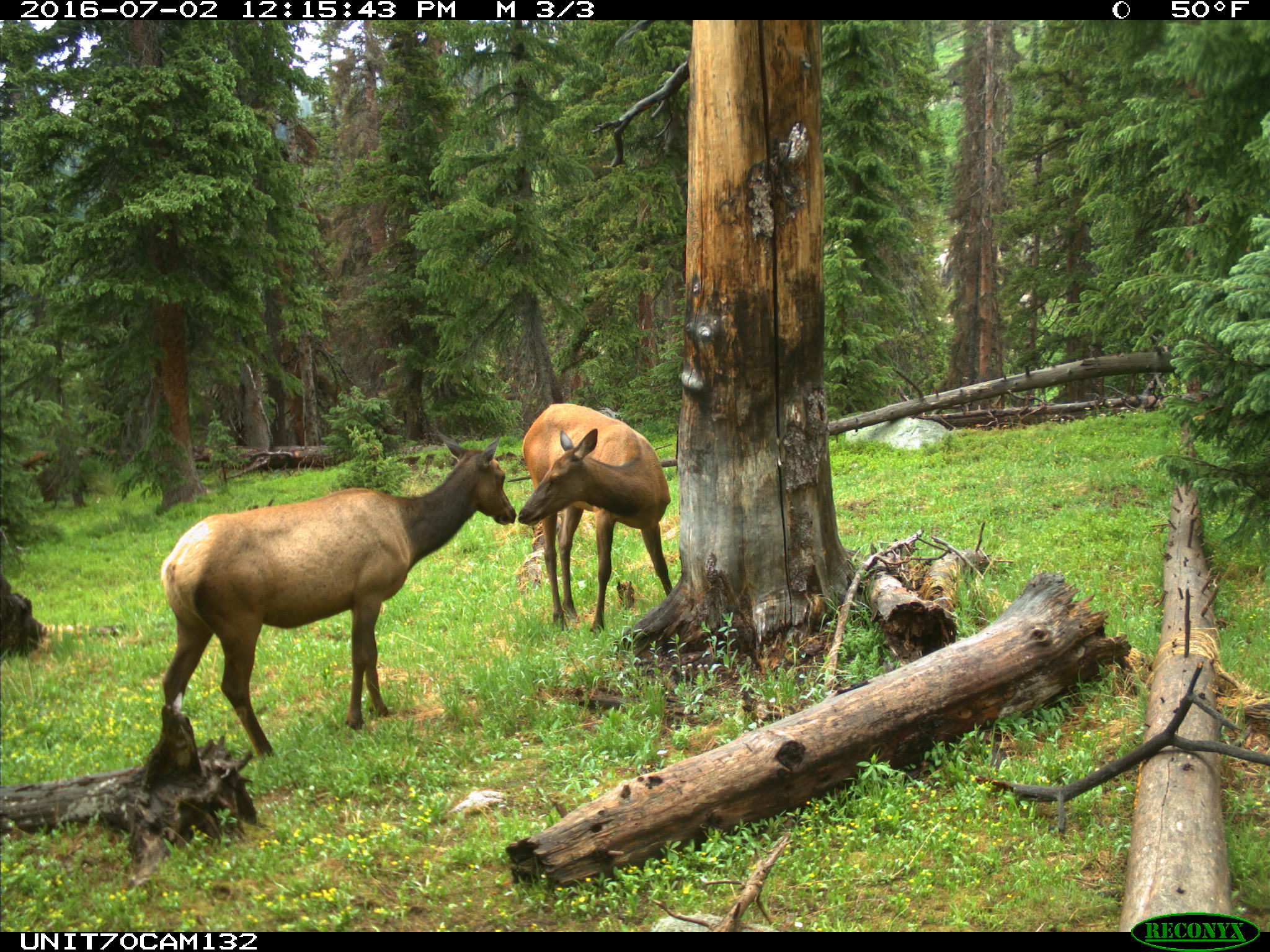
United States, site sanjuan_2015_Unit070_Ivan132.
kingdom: Animalia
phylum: Chordata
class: Mammalia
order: Artiodactyla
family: Cervidae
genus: Cervus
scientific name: Cervus elaphus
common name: red deer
Cervus elaphus (red deer).